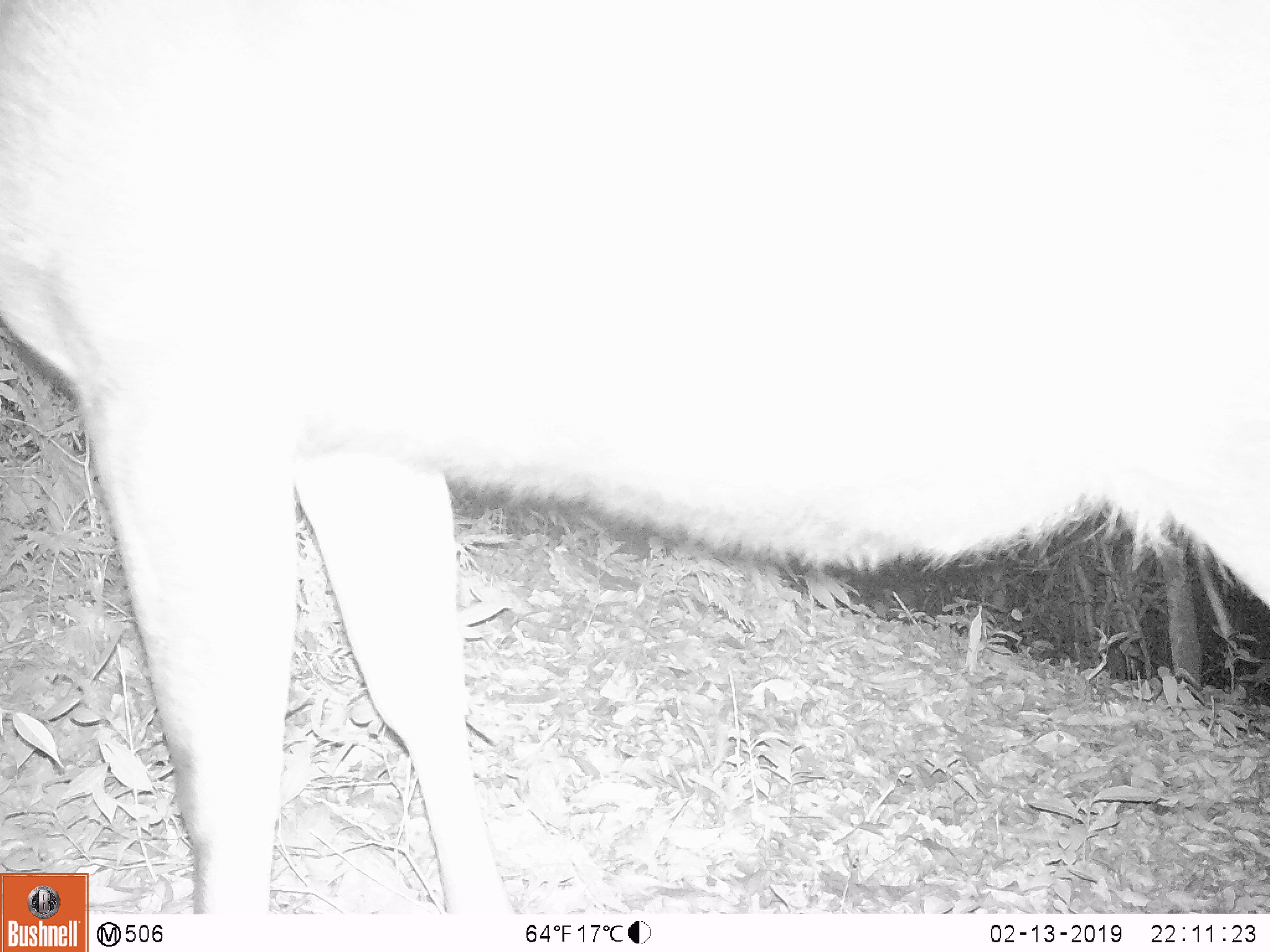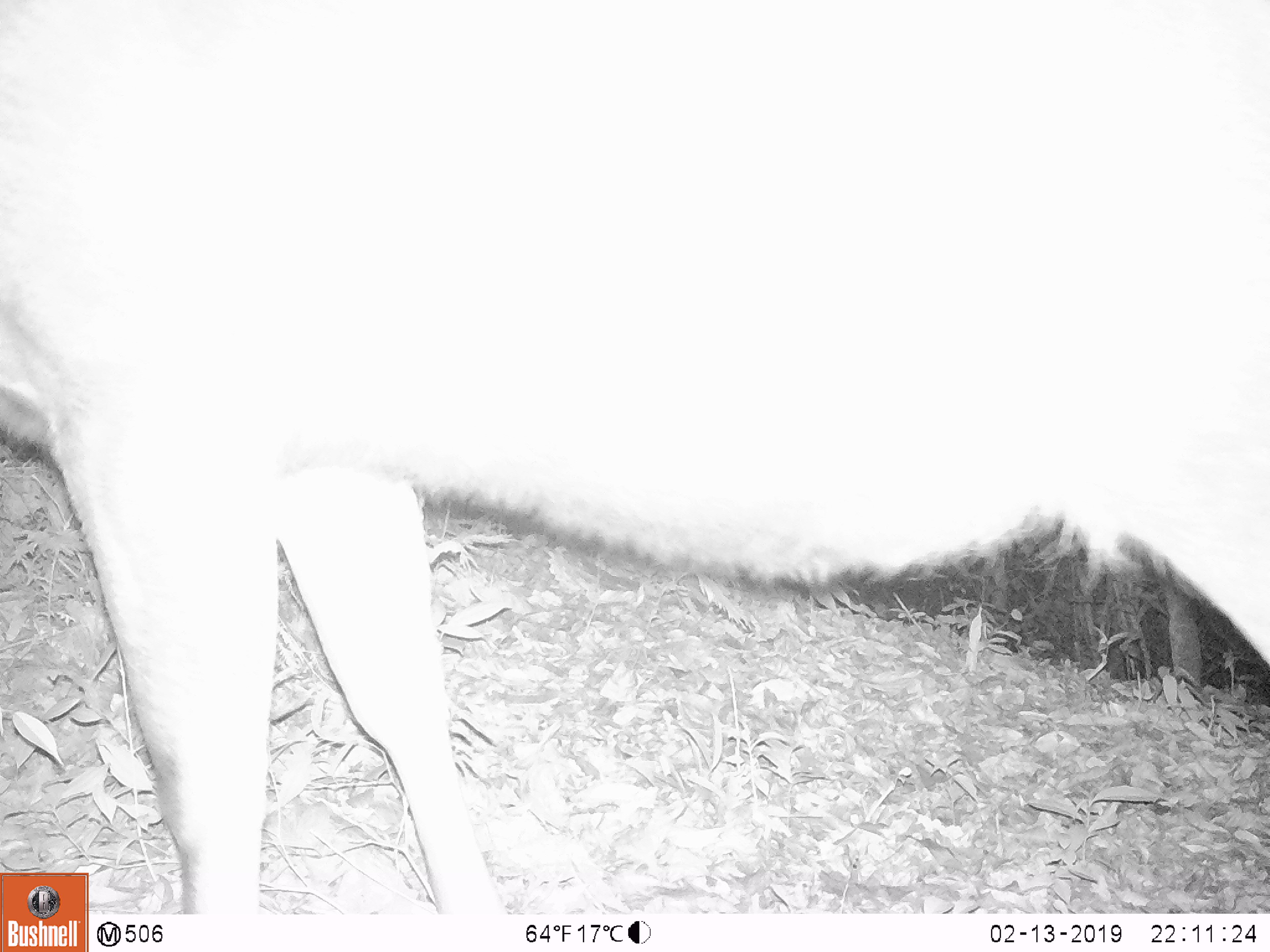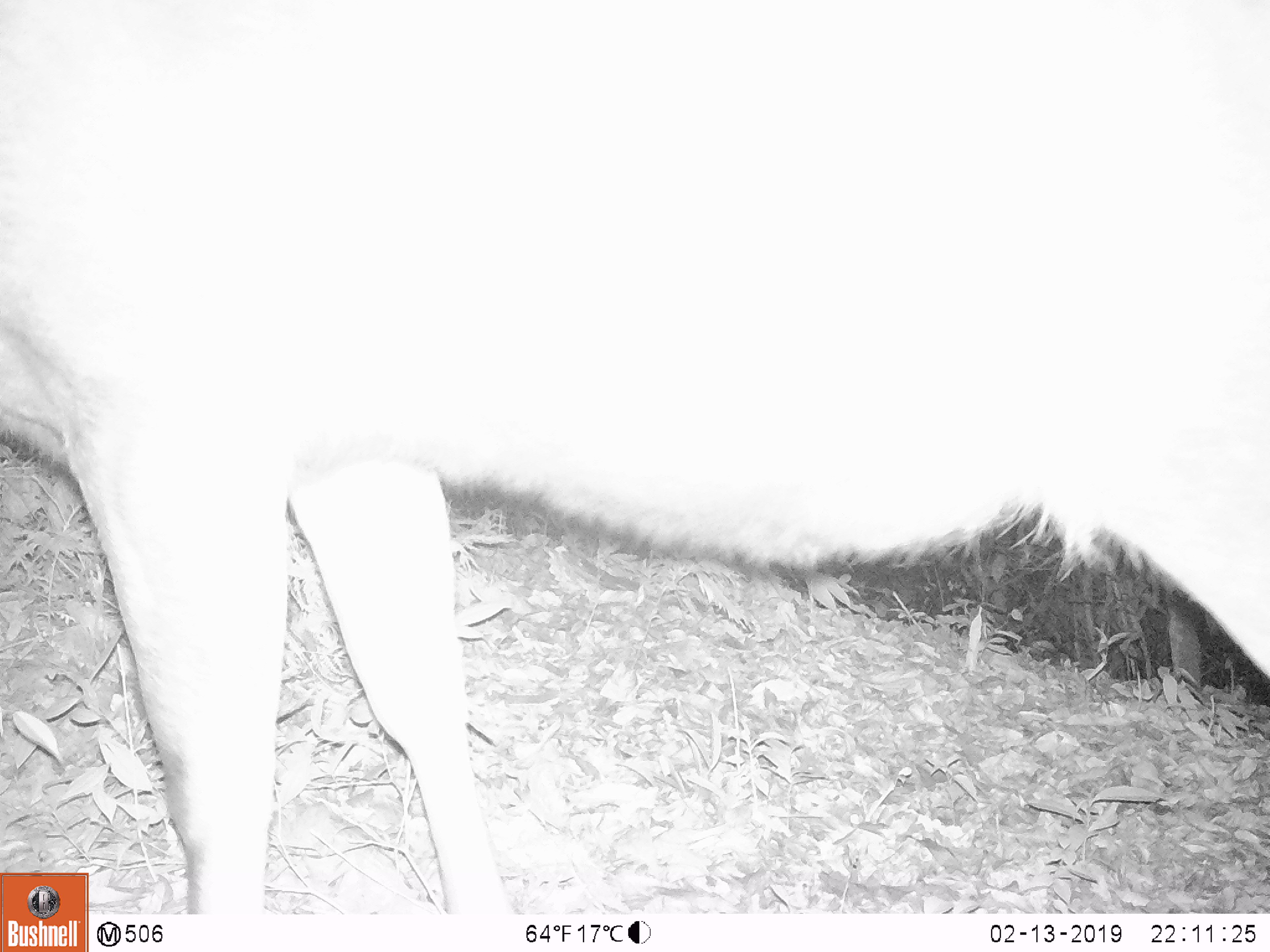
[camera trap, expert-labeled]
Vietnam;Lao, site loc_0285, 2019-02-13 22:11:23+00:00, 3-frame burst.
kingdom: Animalia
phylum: Chordata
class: Mammalia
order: Artiodactyla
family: Cervidae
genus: Rusa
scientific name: Rusa unicolor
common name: sambar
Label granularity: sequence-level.